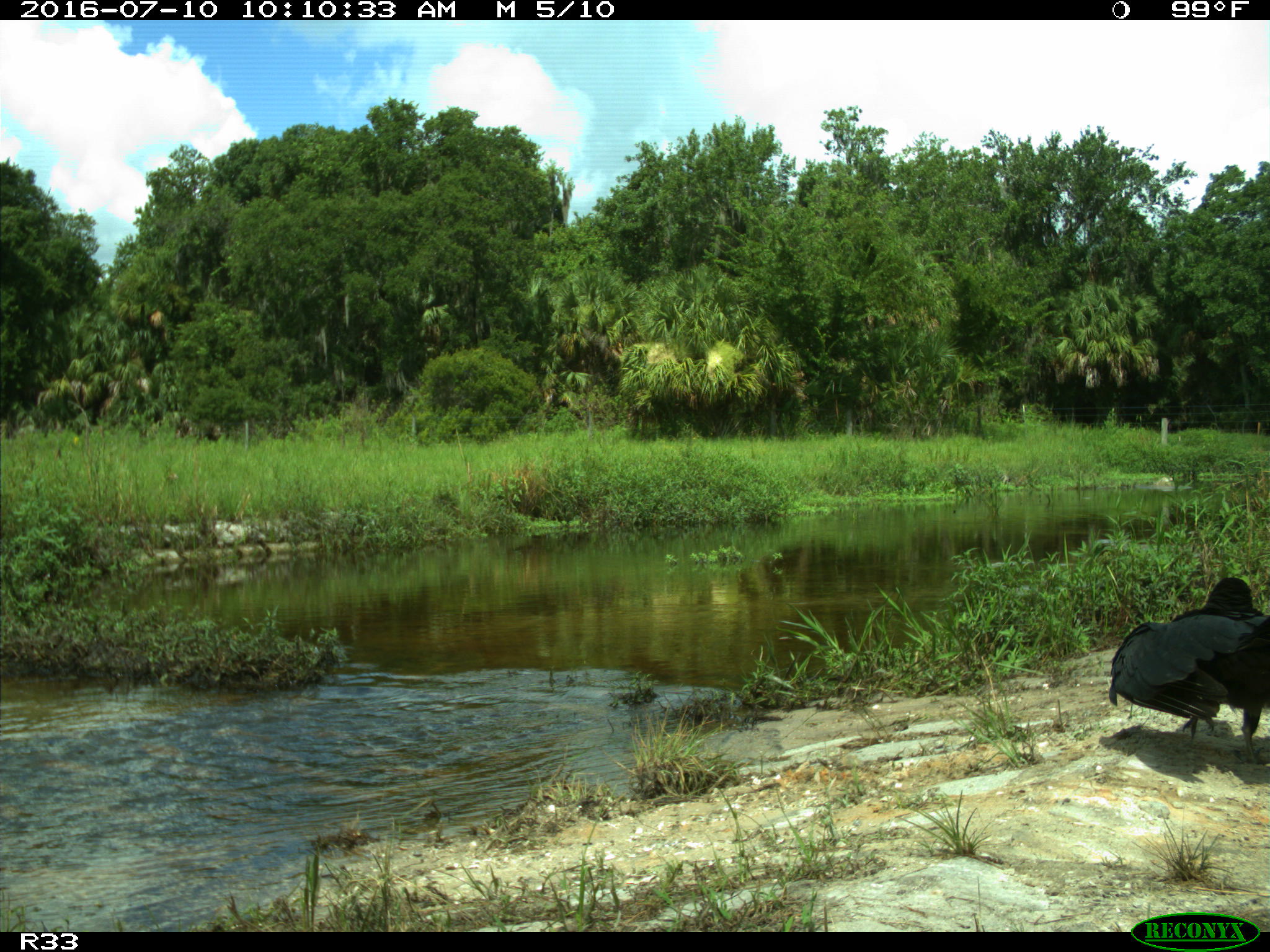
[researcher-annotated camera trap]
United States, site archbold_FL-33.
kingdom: Animalia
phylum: Chordata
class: Aves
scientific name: Aves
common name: birds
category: unidentified bird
Unidentified bird (birds) (Aves).